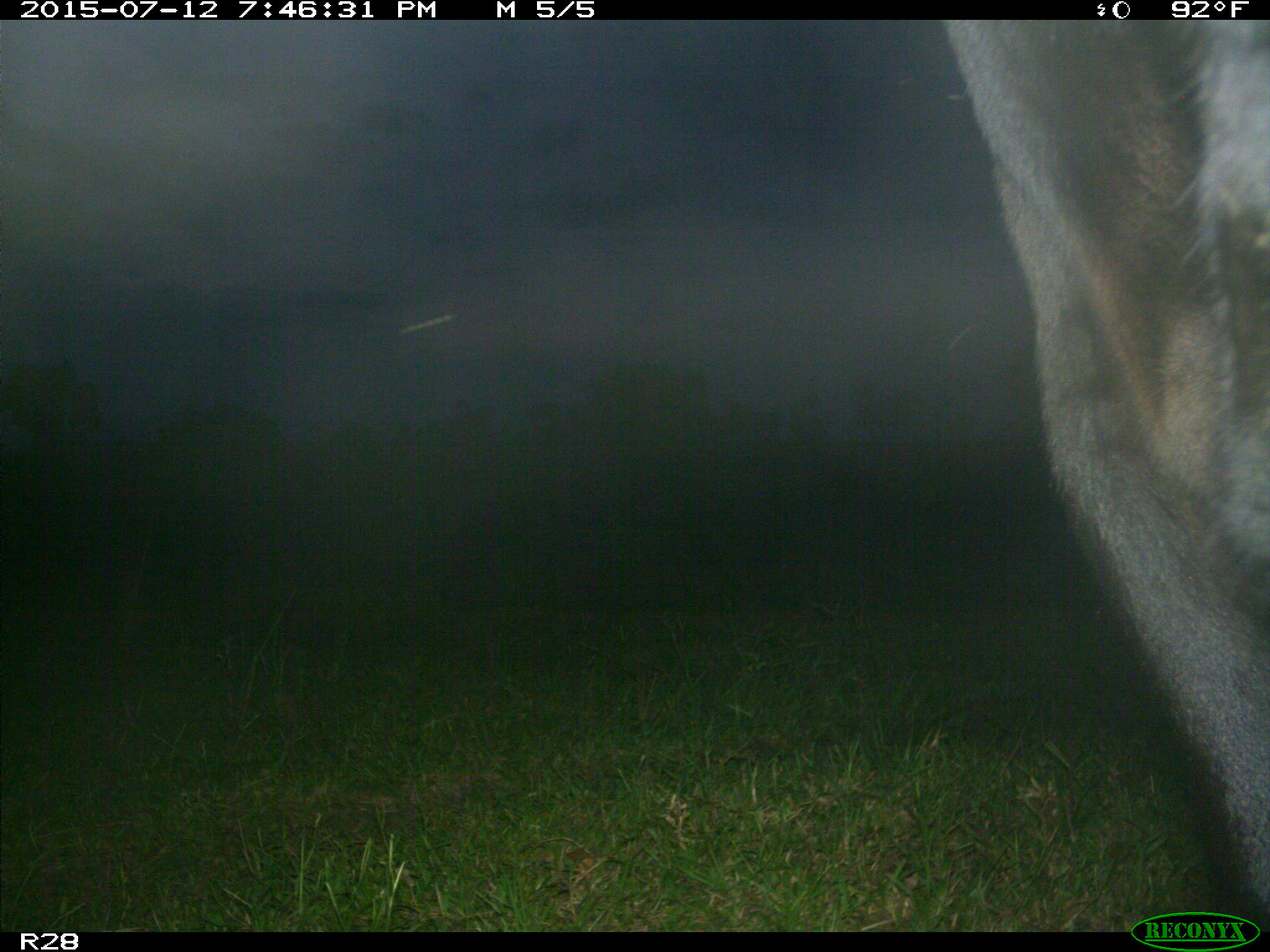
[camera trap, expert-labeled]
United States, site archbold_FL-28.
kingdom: Animalia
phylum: Chordata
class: Mammalia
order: Artiodactyla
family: Bovidae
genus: Bos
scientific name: Bos taurus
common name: domestic cow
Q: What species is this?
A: Bos taurus (domestic cow).